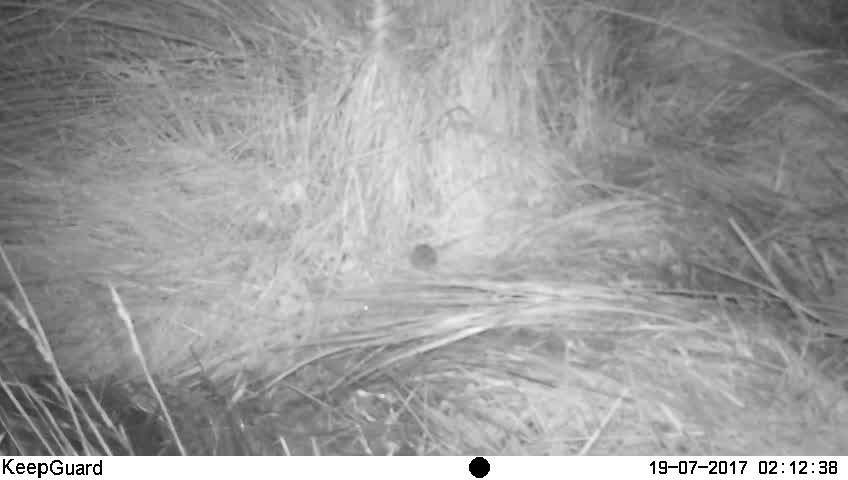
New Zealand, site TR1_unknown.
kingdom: Animalia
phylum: Chordata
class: Mammalia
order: Rodentia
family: Muridae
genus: Mus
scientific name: Mus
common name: mouse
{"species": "mouse (Mus)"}